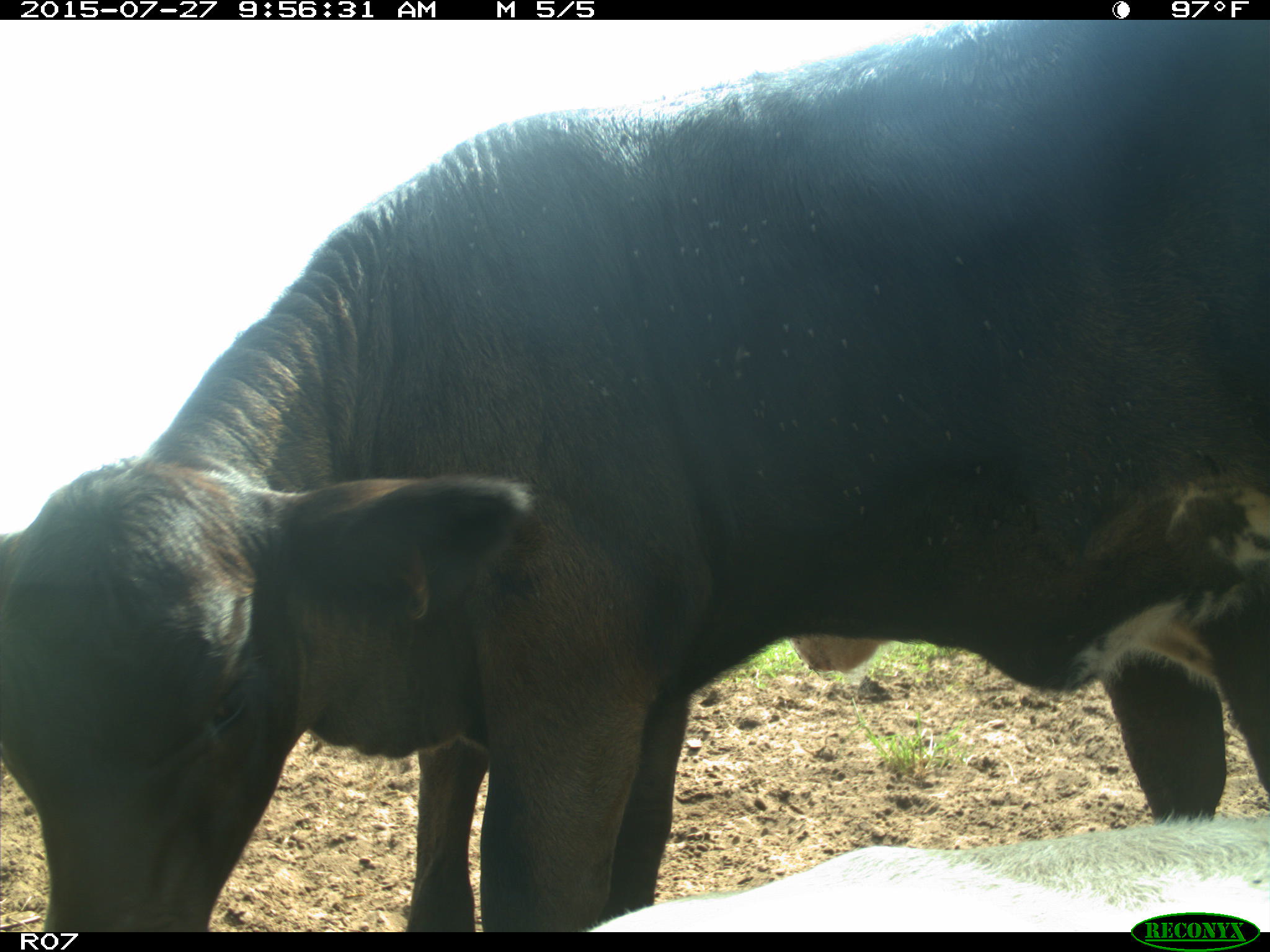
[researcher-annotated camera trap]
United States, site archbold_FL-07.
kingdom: Animalia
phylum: Chordata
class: Mammalia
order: Artiodactyla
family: Bovidae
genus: Bos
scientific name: Bos taurus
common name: domestic cow